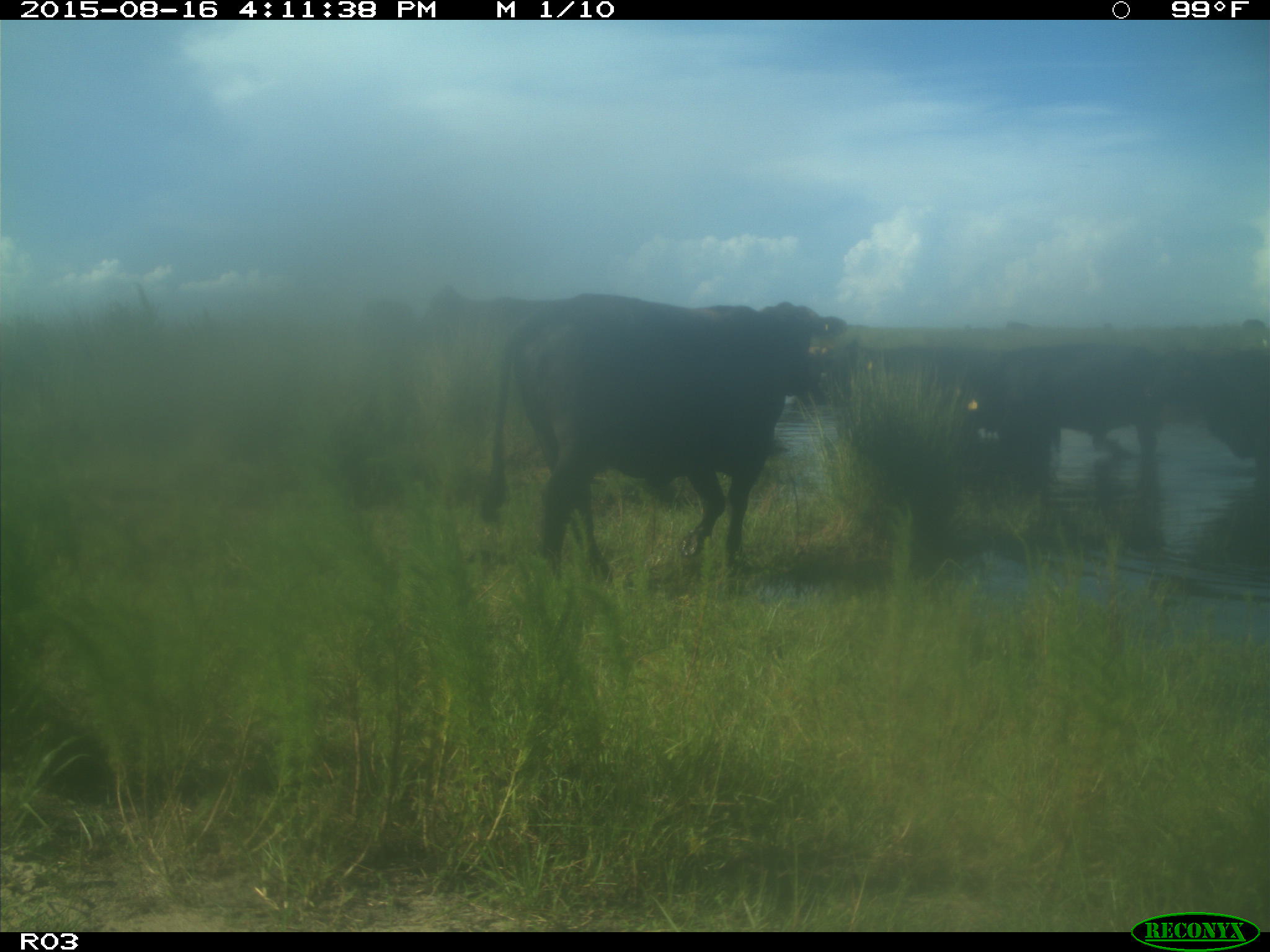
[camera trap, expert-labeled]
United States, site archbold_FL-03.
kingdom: Animalia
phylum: Chordata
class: Mammalia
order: Artiodactyla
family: Bovidae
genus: Bos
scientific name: Bos taurus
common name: domestic cow